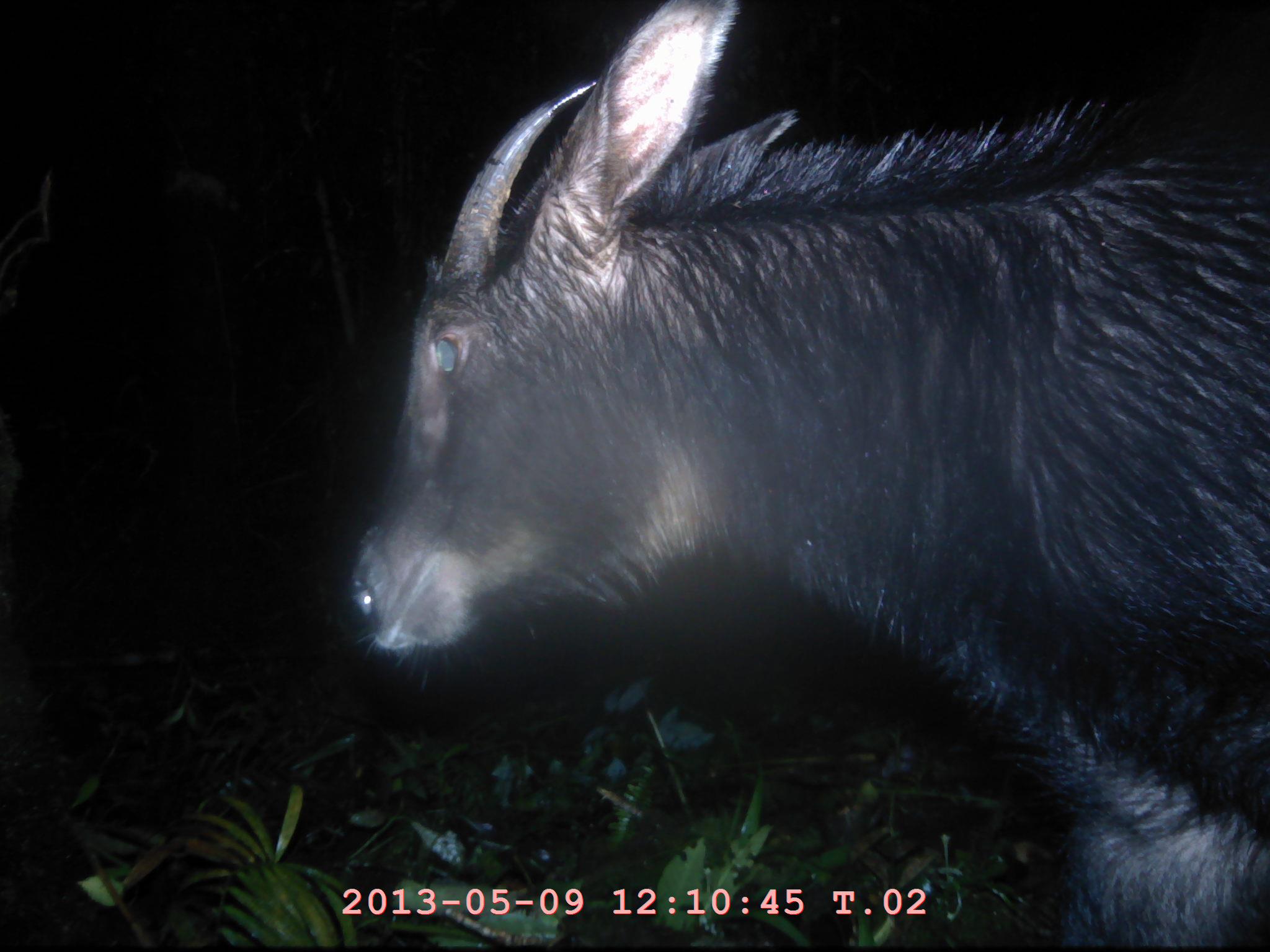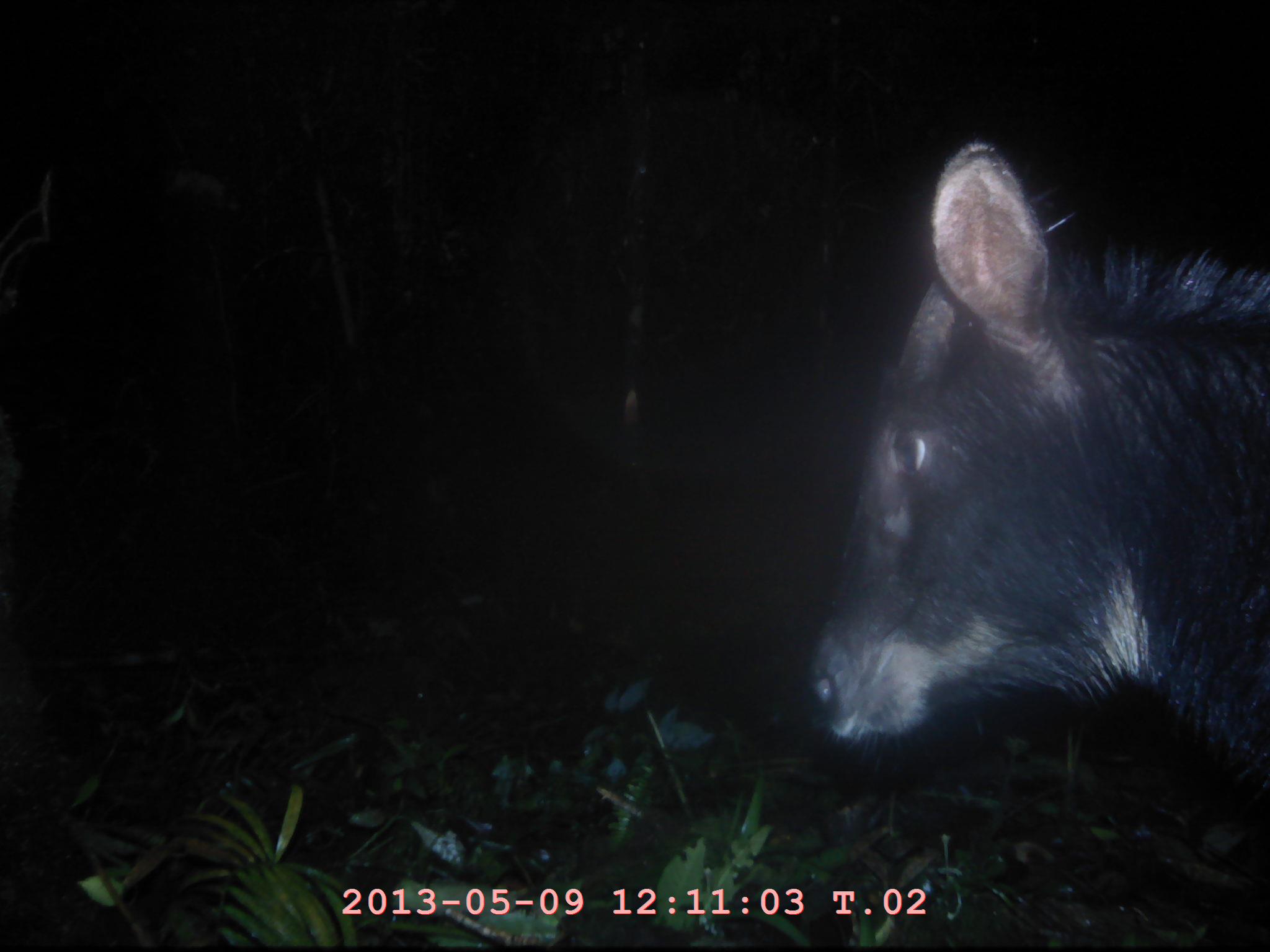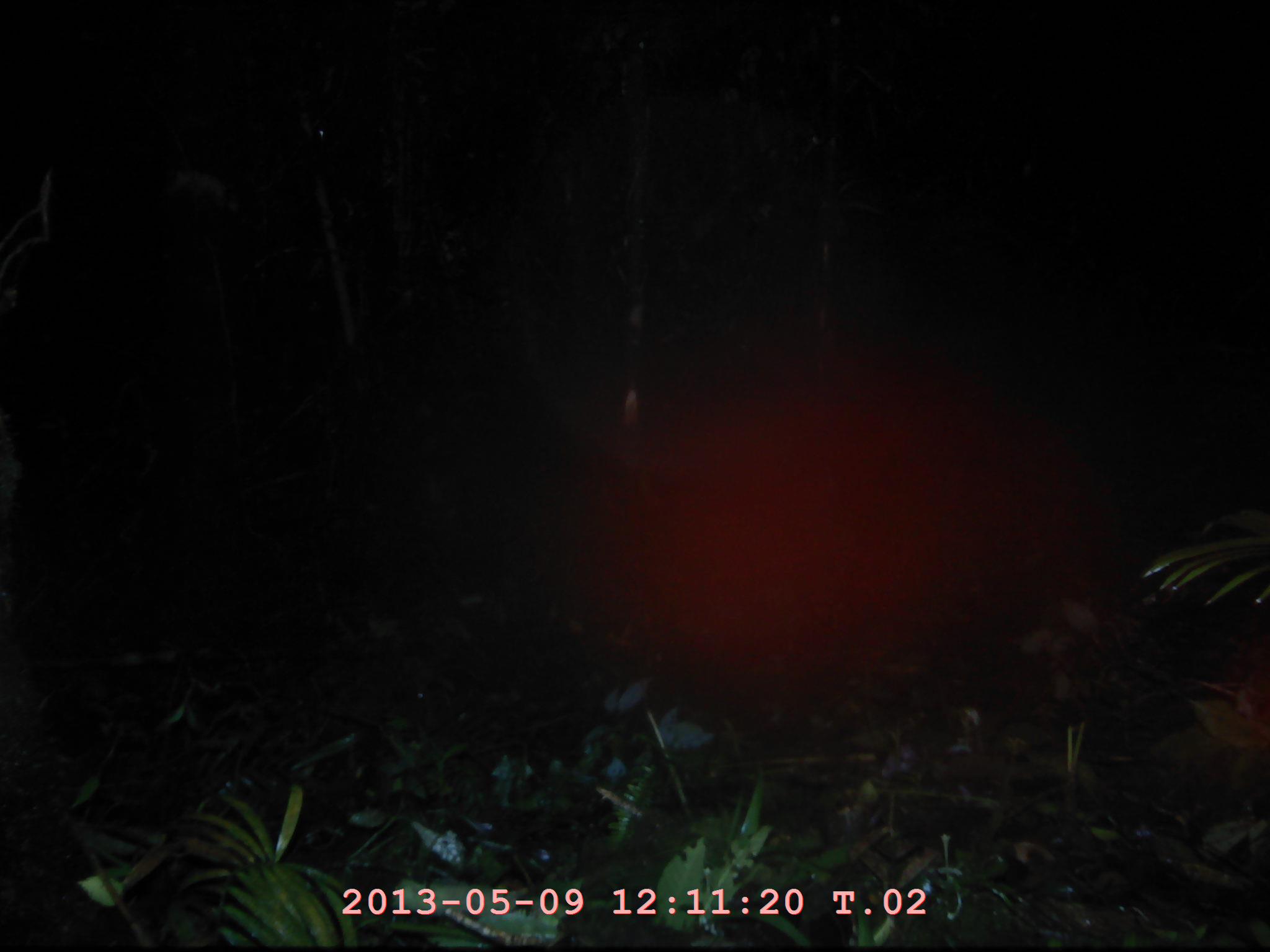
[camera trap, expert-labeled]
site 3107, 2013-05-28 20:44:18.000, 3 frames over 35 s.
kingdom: Animalia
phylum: Chordata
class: Mammalia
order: Artiodactyla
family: Bovidae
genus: Capricornis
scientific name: Capricornis sumatraensis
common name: southern serow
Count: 1.